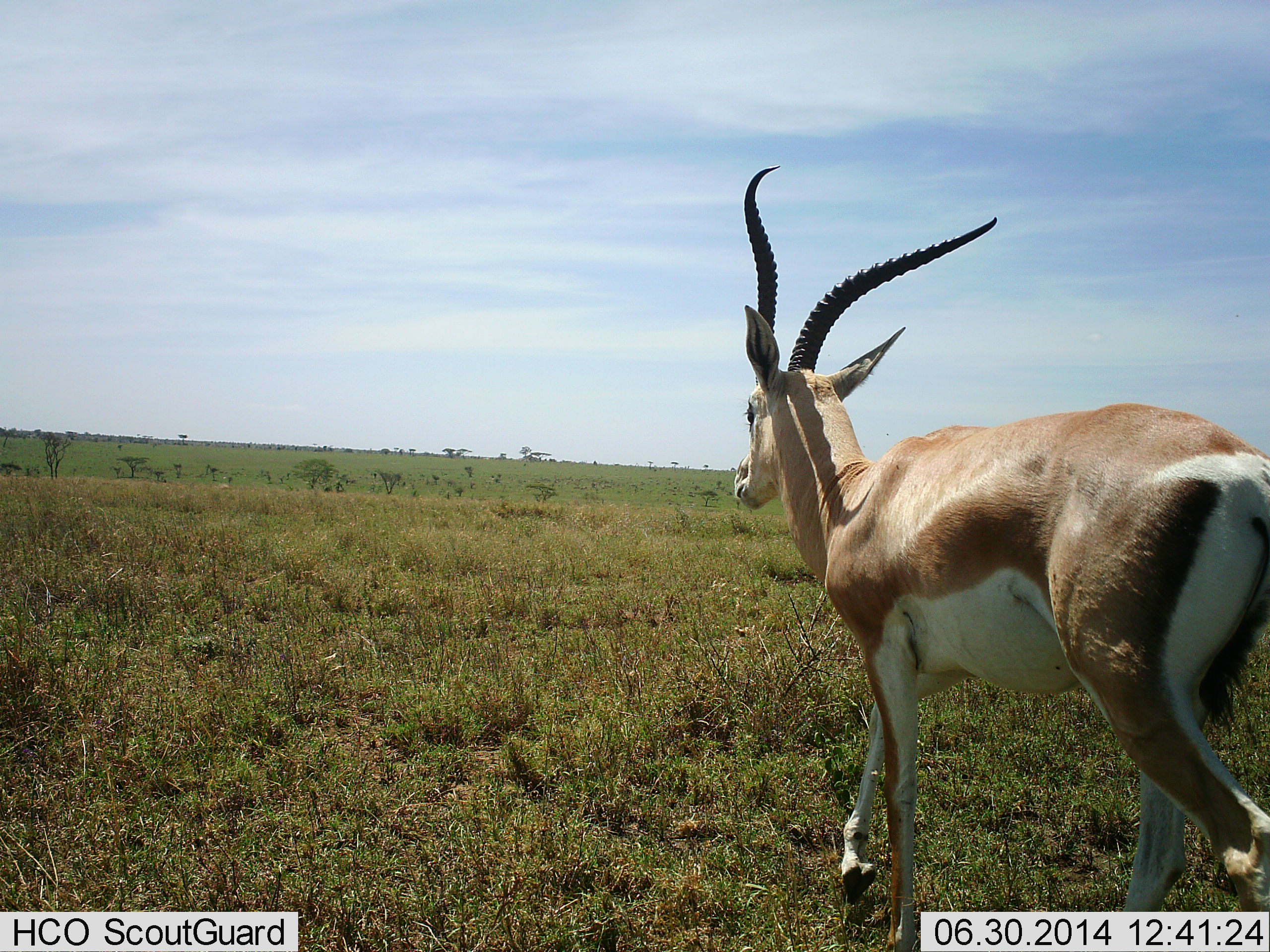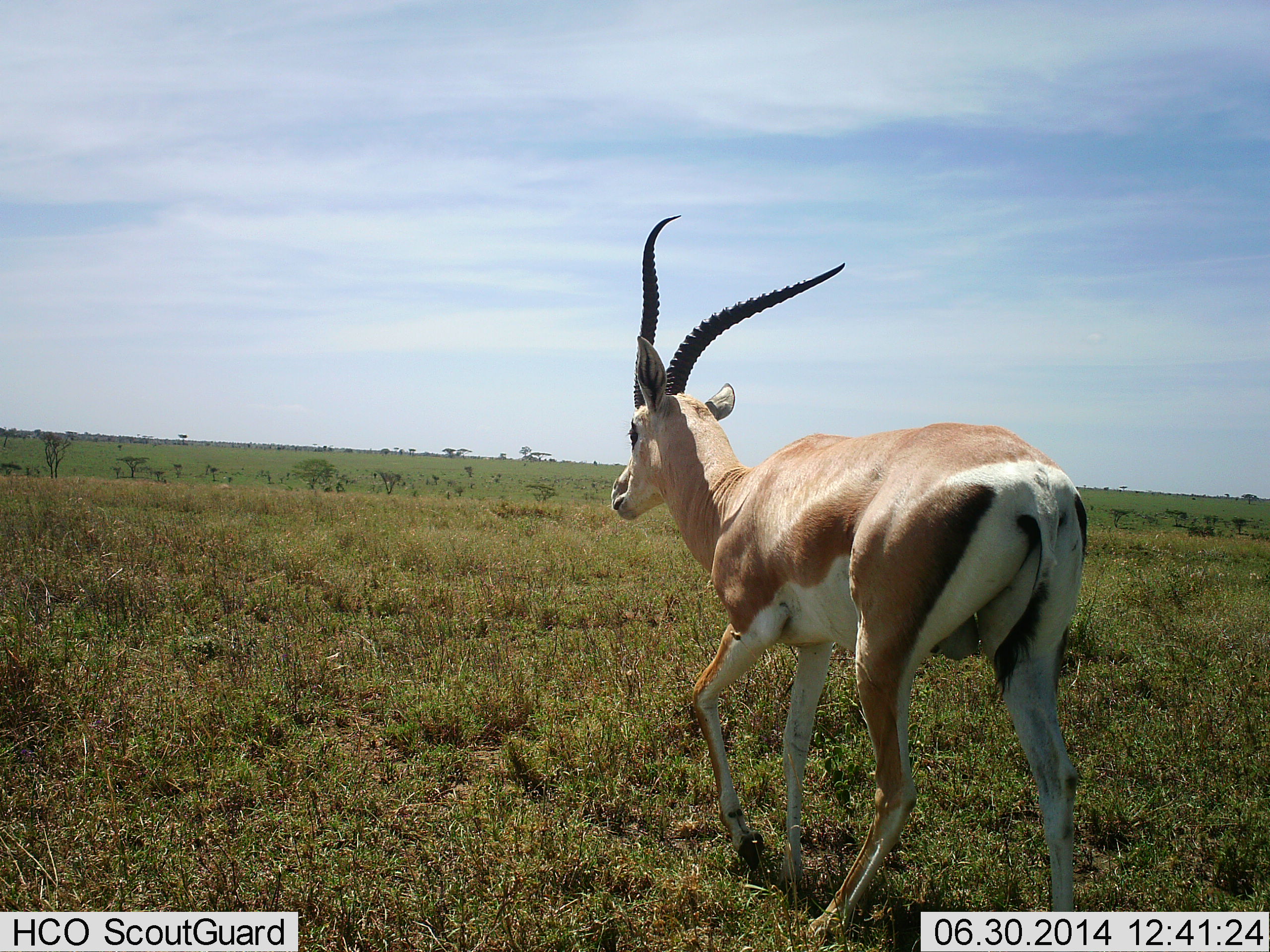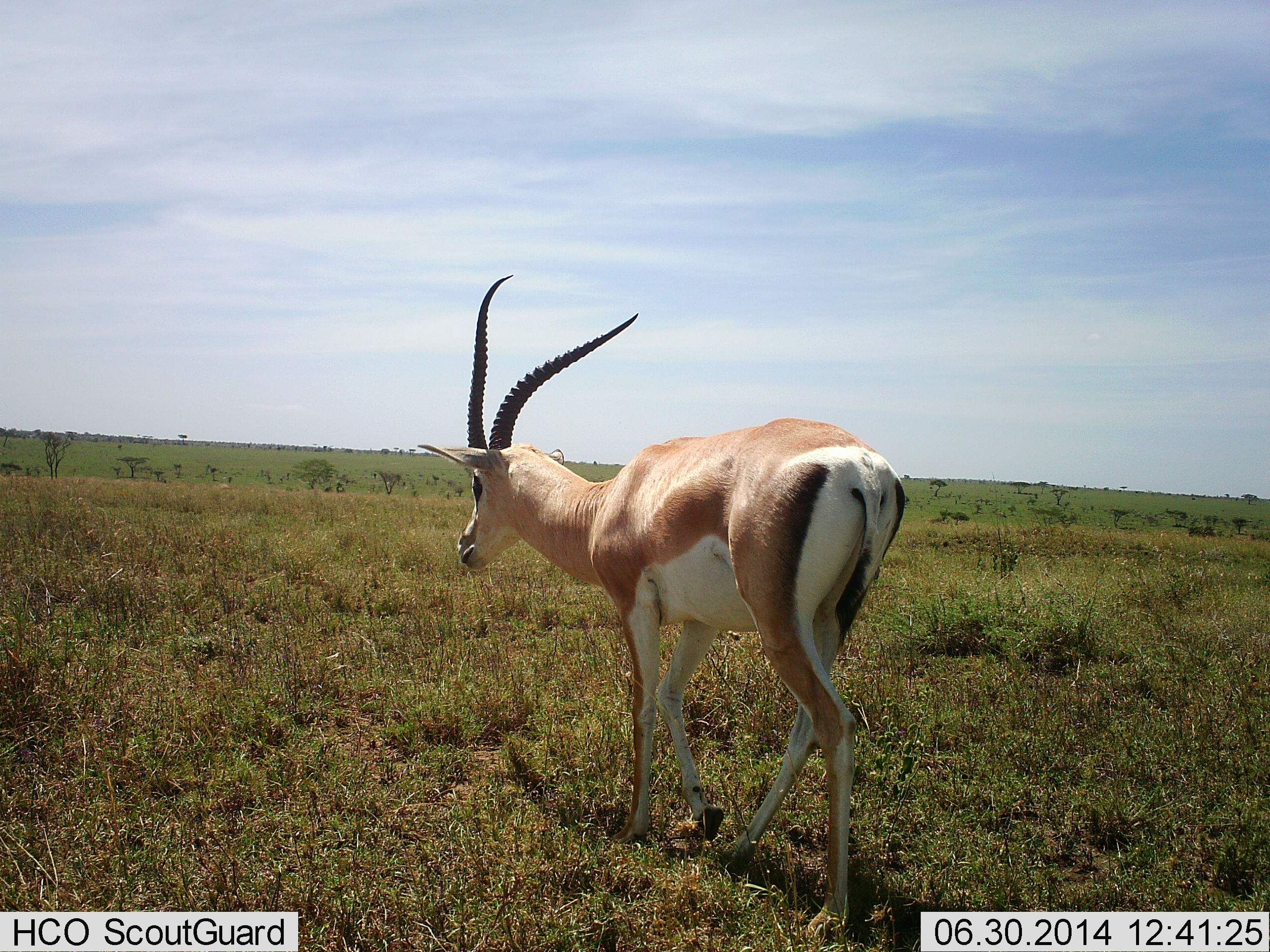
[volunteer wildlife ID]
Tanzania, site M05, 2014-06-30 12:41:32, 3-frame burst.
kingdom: Animalia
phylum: Chordata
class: Mammalia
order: Artiodactyla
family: Bovidae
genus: Nanger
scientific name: Nanger granti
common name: grant's gazelle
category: gazellegrants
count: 1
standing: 0%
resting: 0%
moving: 100%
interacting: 0%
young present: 0%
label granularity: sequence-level